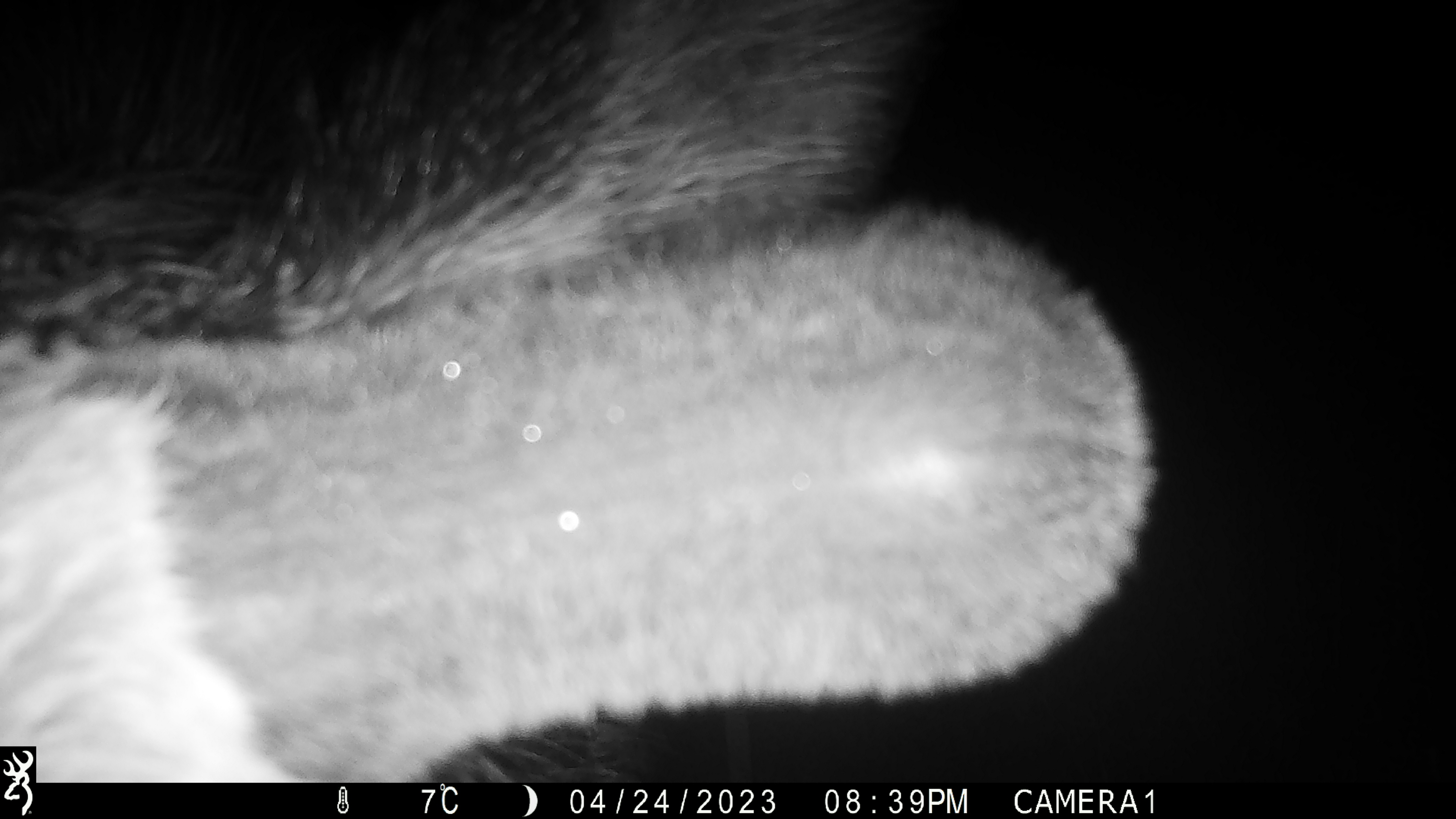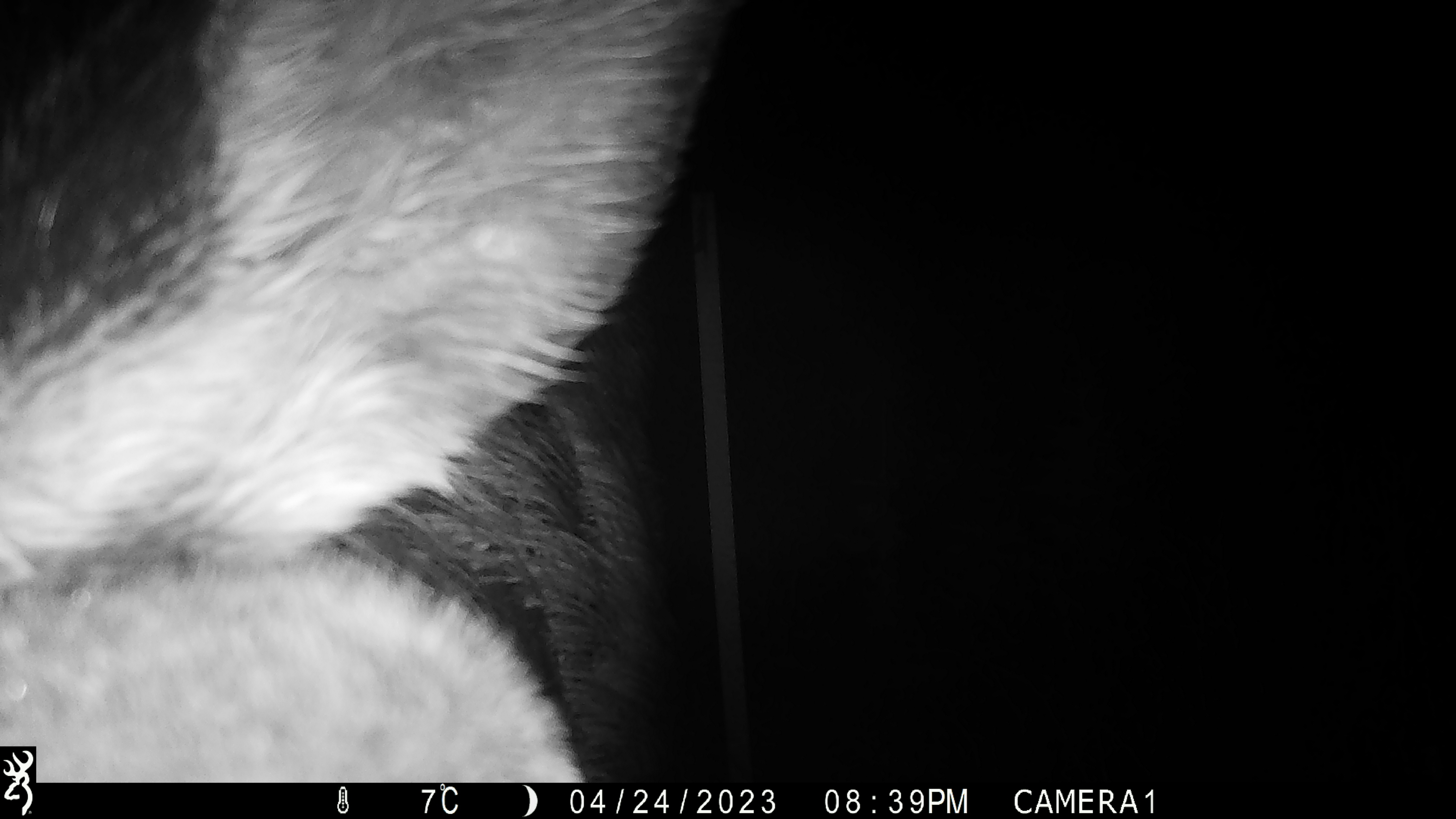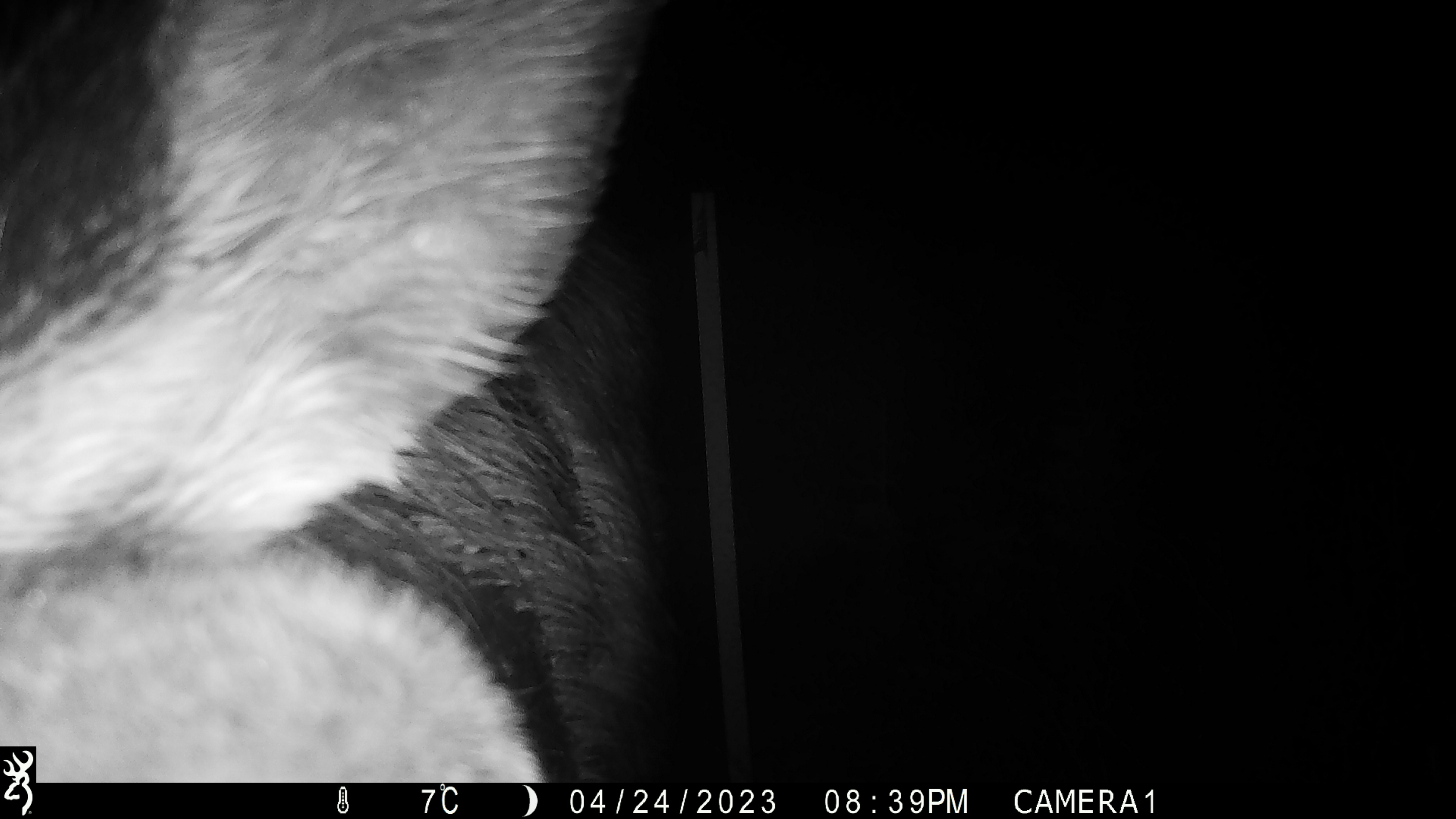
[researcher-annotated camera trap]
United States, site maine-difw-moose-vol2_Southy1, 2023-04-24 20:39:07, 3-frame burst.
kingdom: Animalia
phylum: Chordata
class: Mammalia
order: Artiodactyla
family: Cervidae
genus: Alces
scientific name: Alces alces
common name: moose